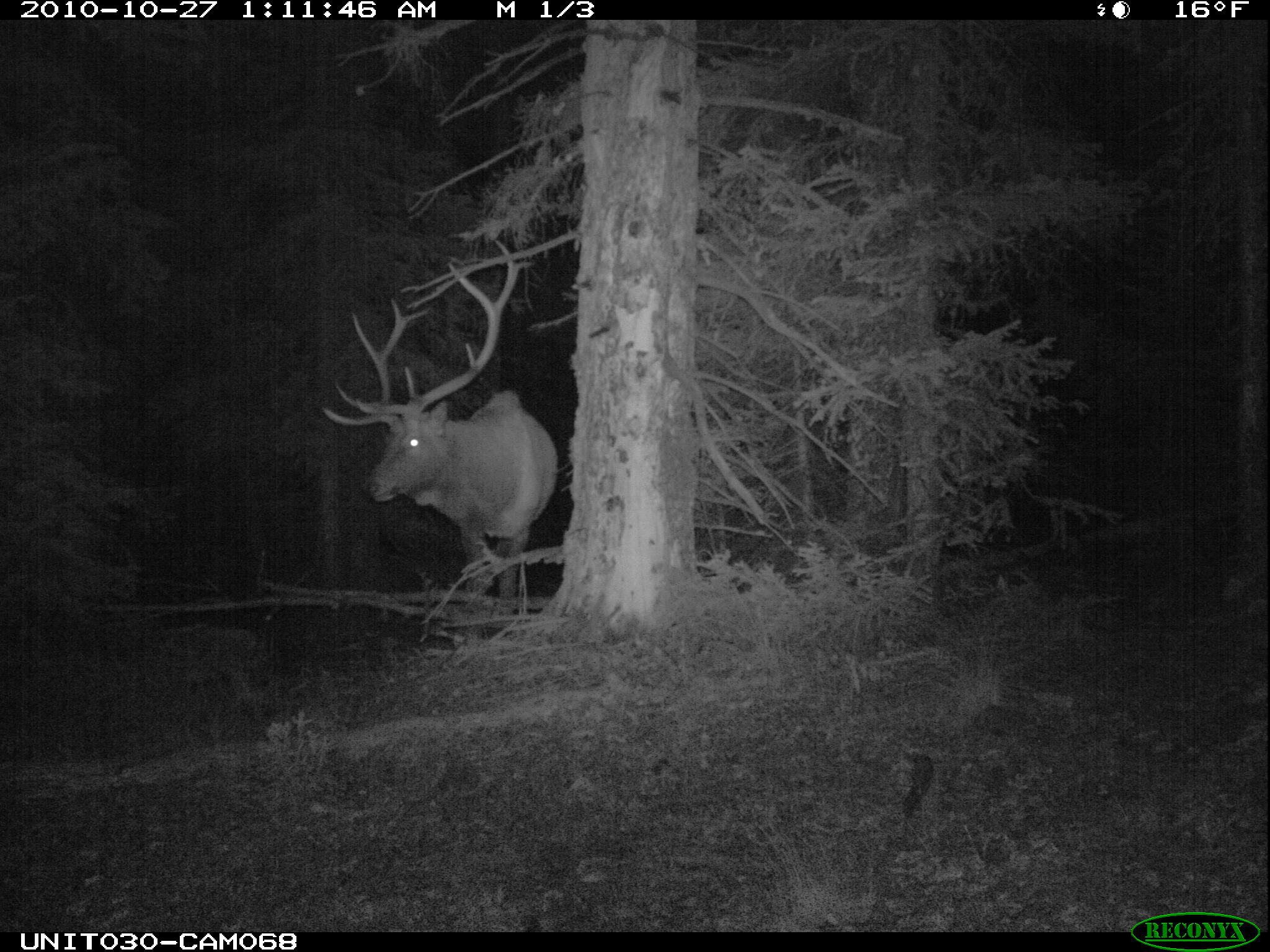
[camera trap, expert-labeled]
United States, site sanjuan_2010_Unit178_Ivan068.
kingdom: Animalia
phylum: Chordata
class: Mammalia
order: Artiodactyla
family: Cervidae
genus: Cervus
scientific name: Cervus elaphus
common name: red deer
Cervus elaphus (red deer).